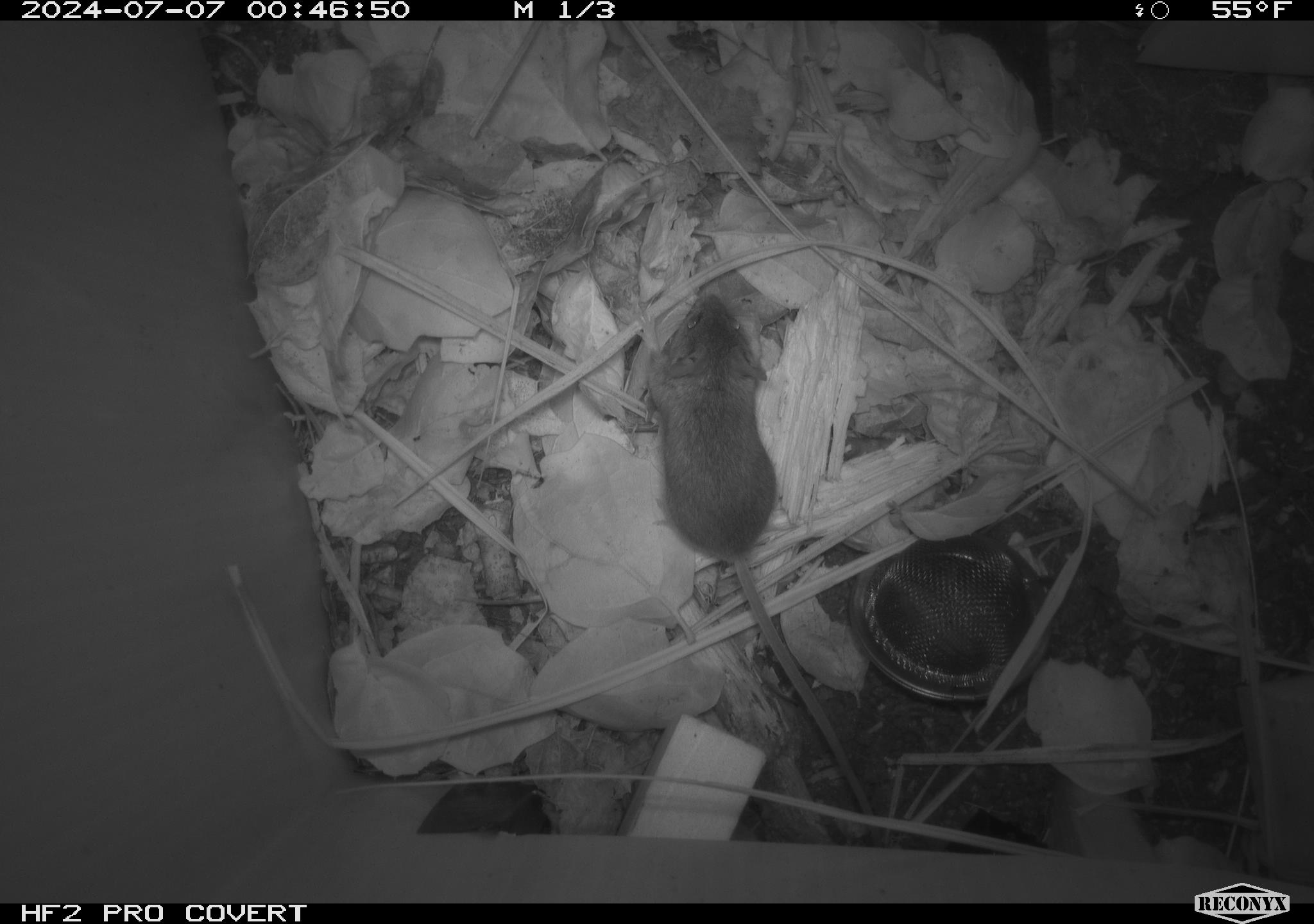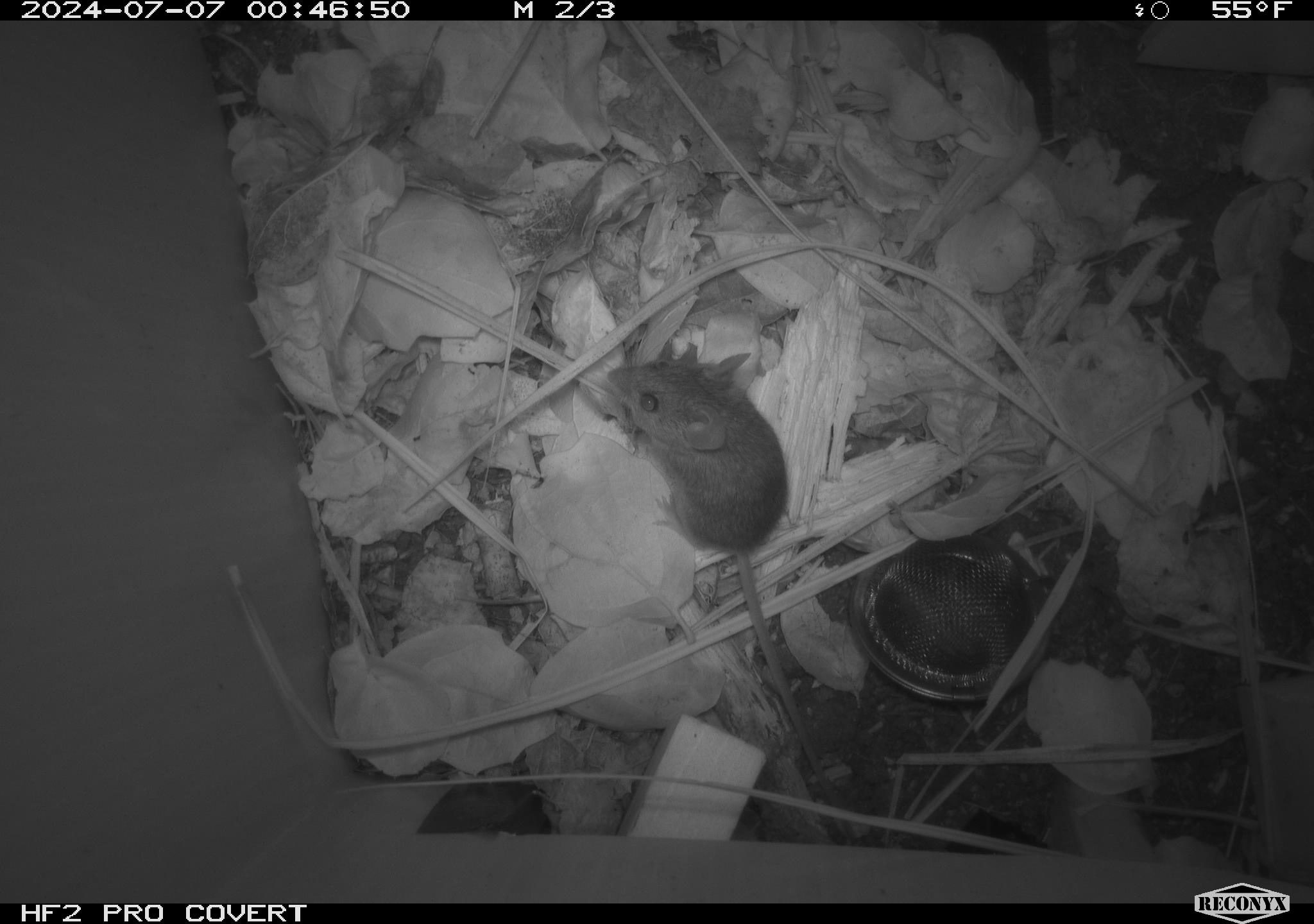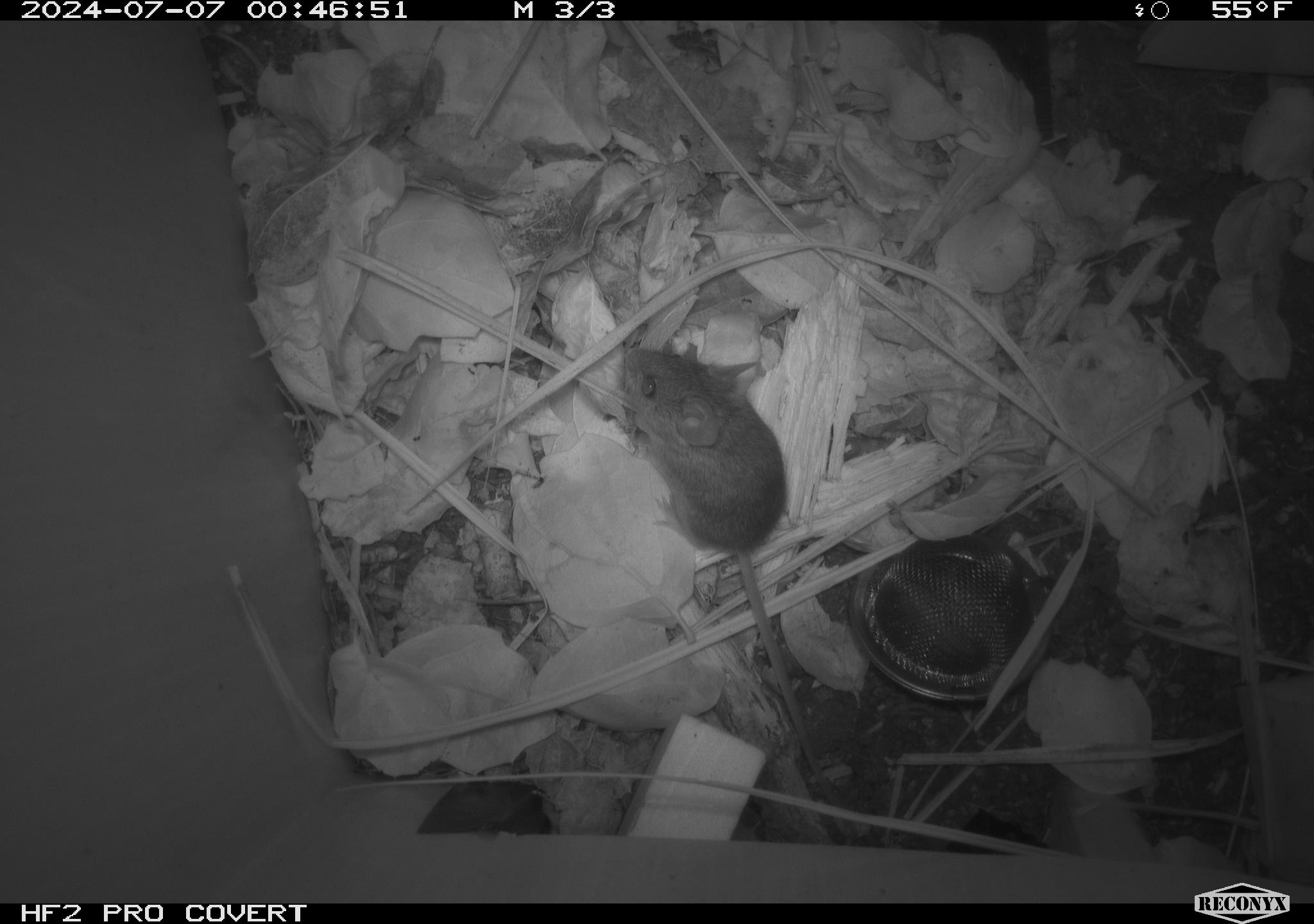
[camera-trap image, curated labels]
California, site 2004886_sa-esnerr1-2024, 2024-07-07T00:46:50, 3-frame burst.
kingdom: Animalia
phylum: Chordata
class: Mammalia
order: Rodentia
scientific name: Rodentia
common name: rodent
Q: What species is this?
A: Rodent (Rodentia).